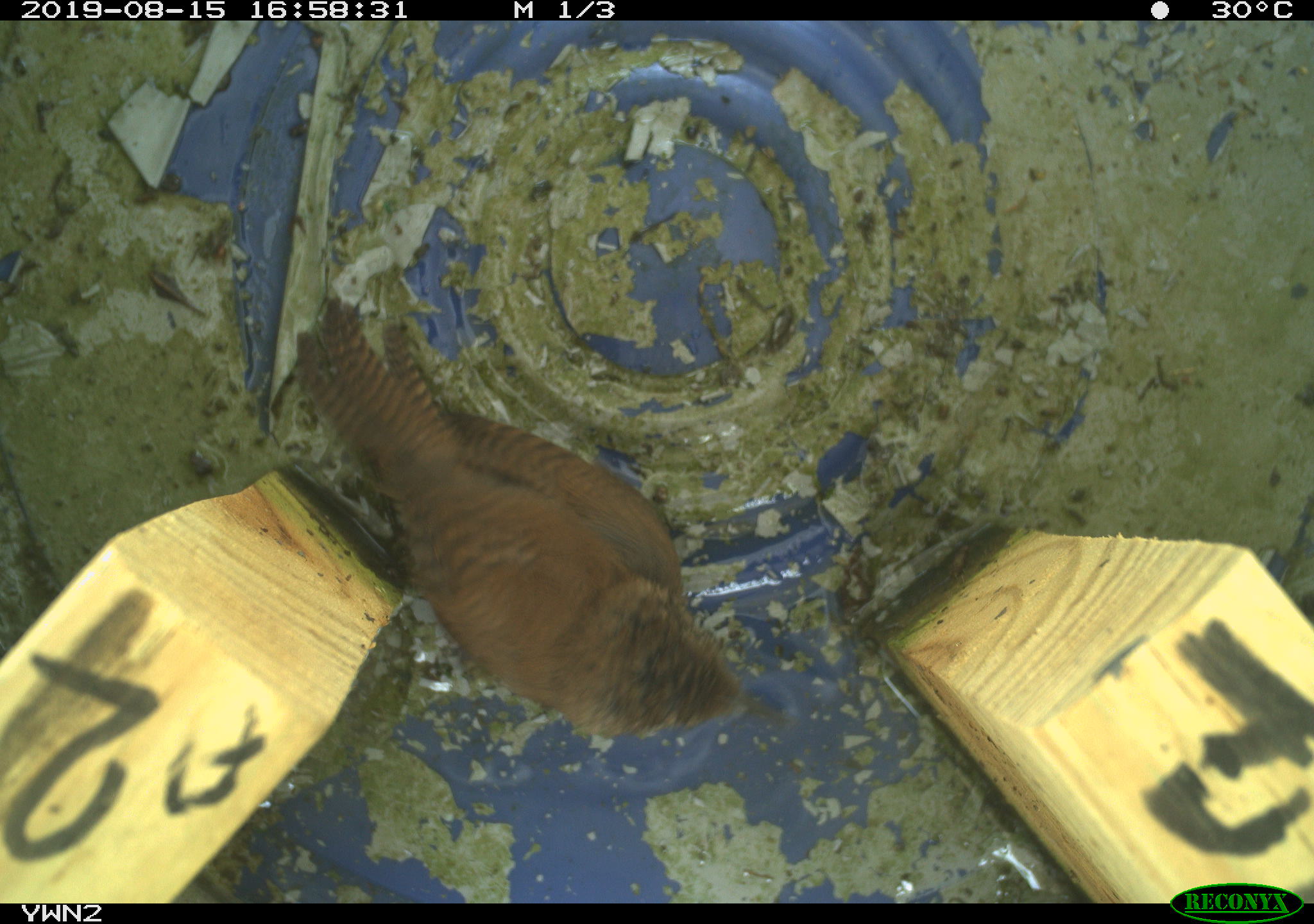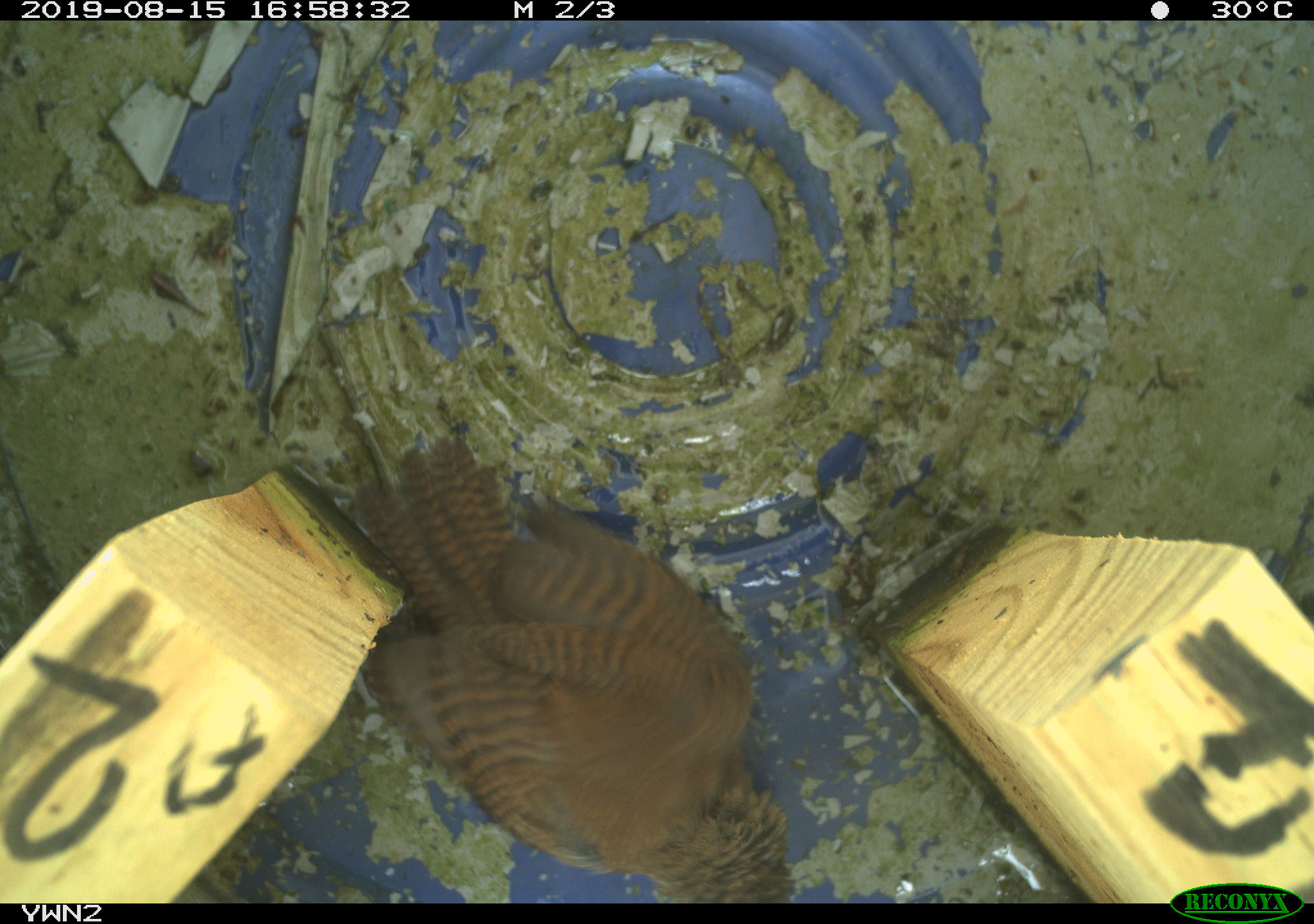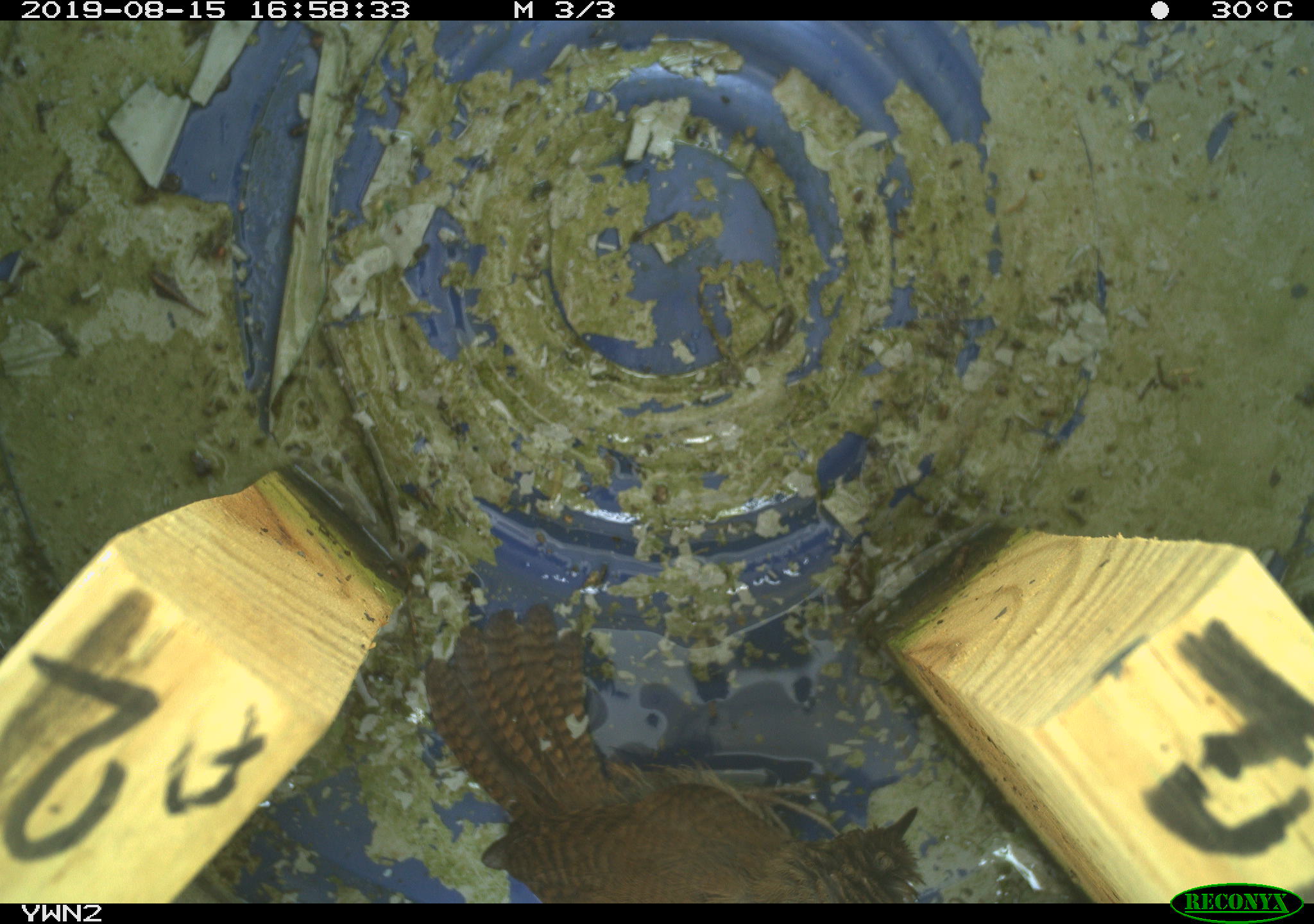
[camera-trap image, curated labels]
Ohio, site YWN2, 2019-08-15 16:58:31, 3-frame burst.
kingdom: Animalia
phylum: Chordata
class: Aves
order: Passeriformes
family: Troglodytidae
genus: Troglodytes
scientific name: Troglodytes aedon aedon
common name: northern house wren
Northern house wren (Troglodytes aedon aedon).